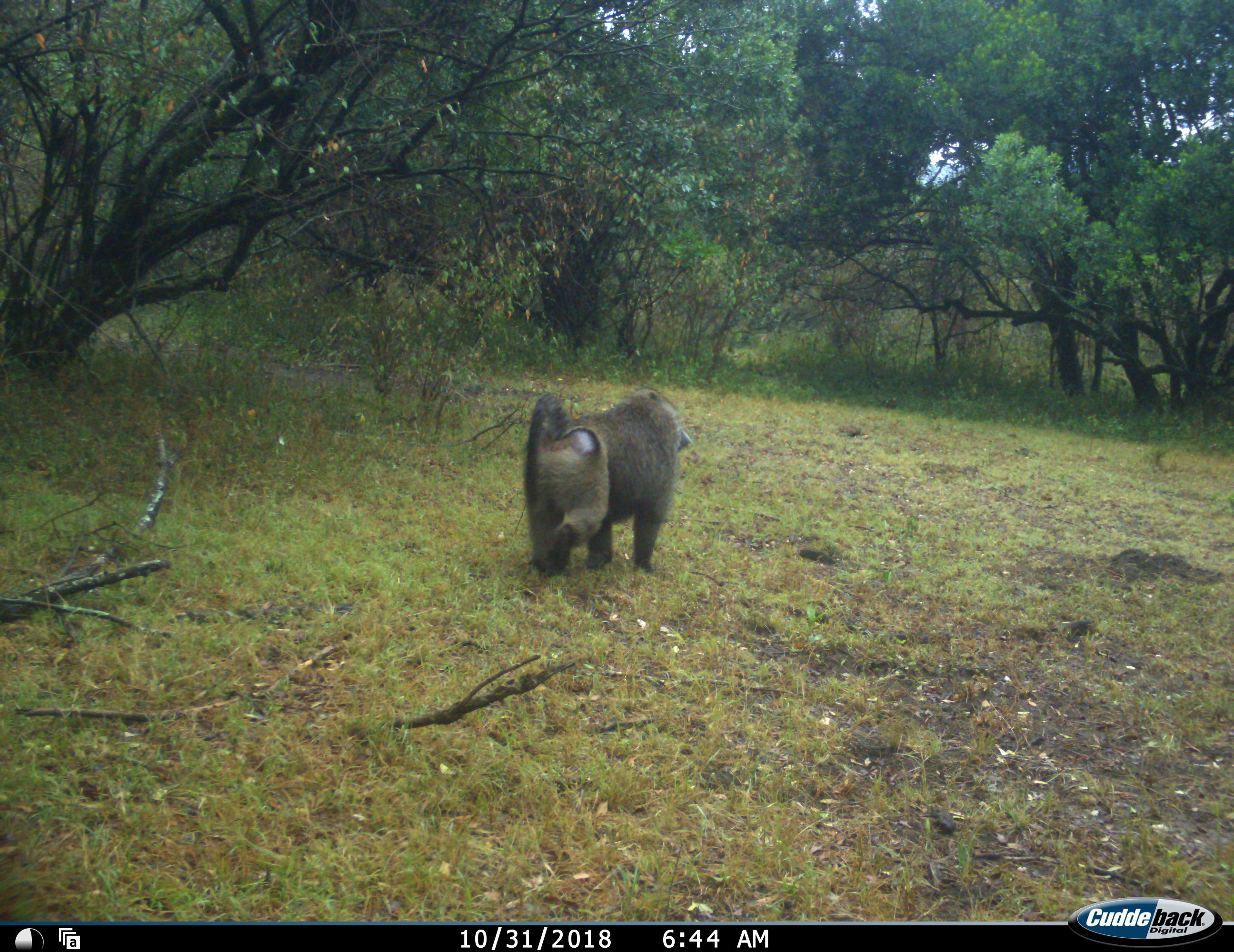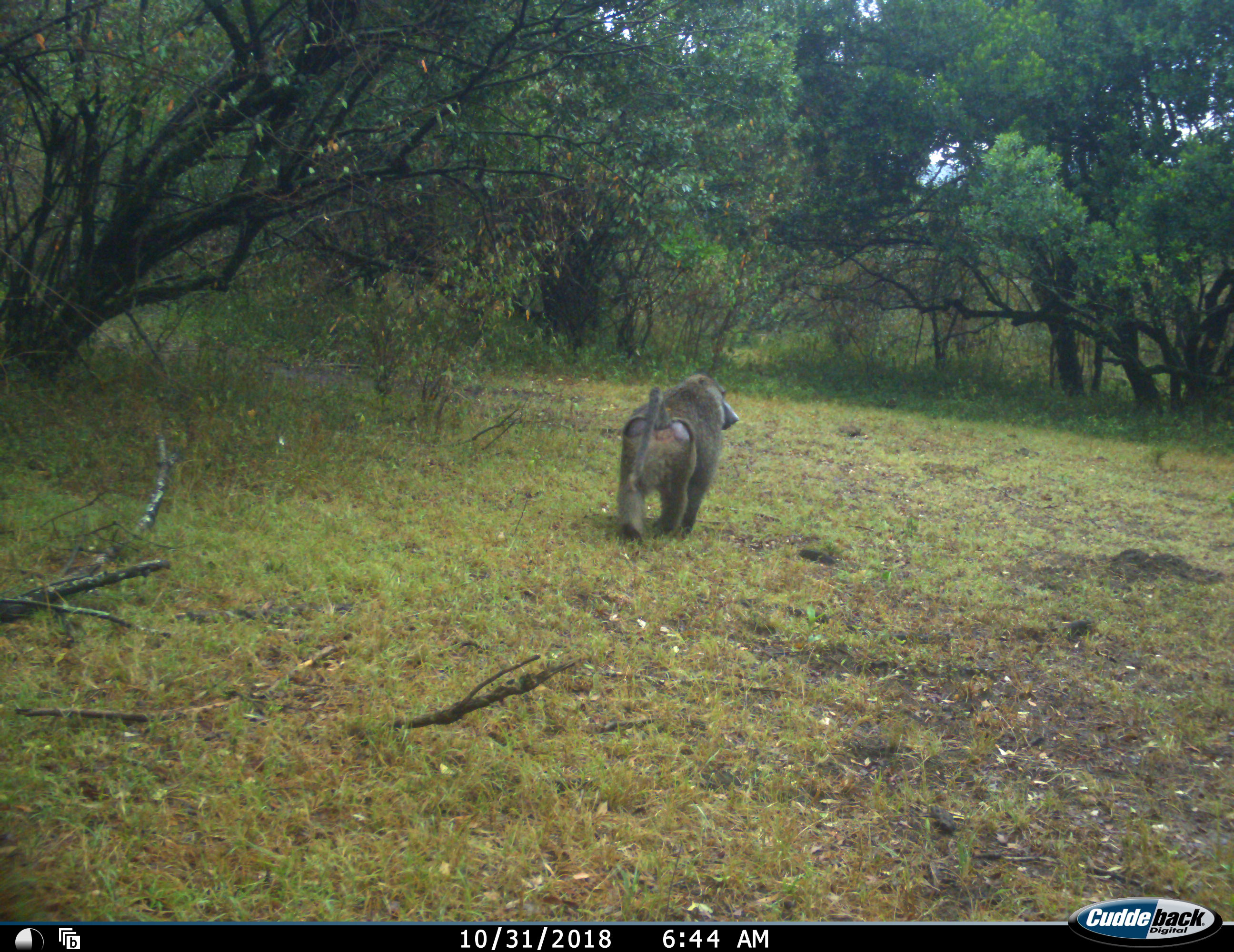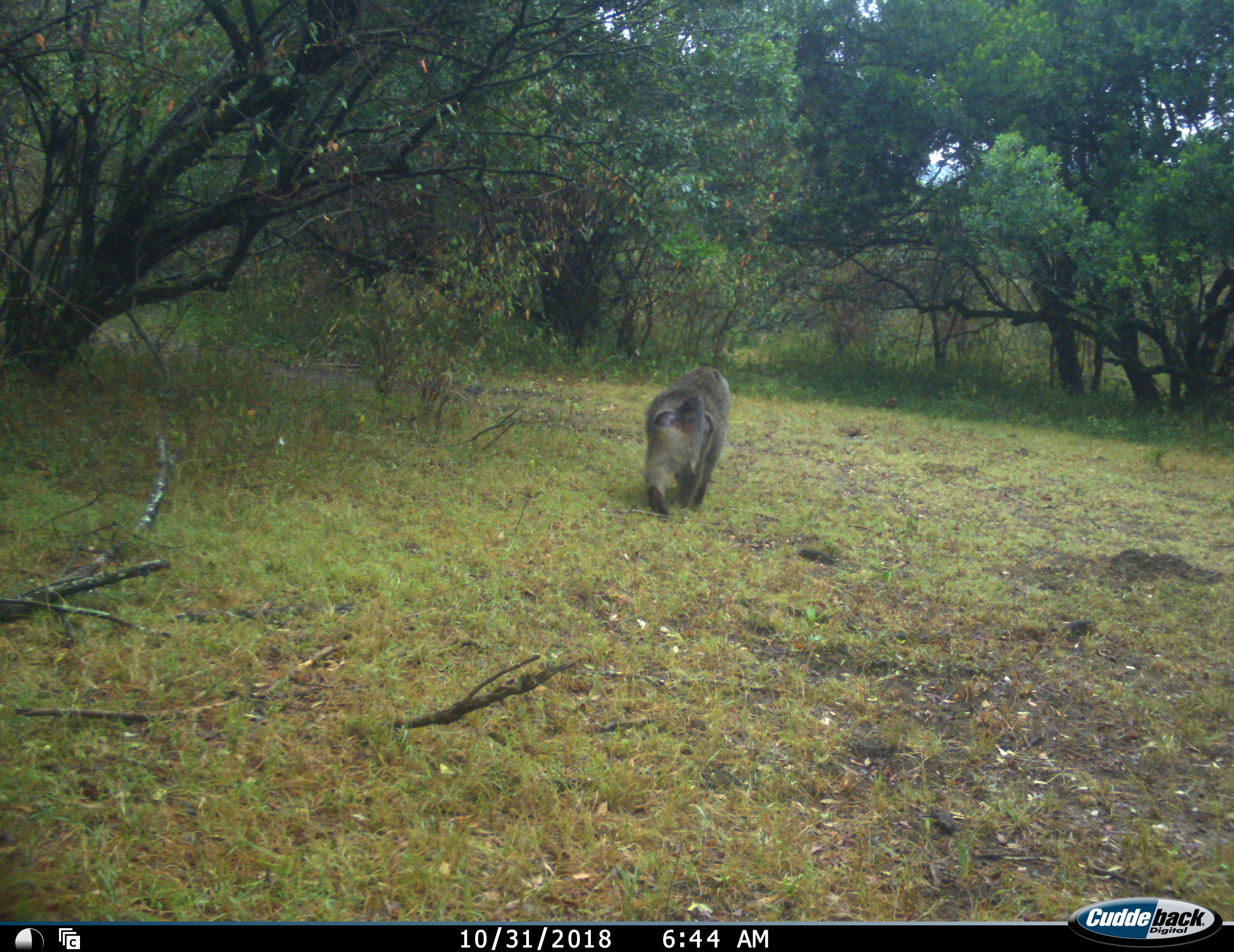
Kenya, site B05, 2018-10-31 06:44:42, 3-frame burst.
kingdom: Animalia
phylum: Chordata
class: Mammalia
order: Primates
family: Cercopithecidae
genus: Papio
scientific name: Papio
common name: baboon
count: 1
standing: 0%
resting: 0%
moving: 100%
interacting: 0%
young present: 0%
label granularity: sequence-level